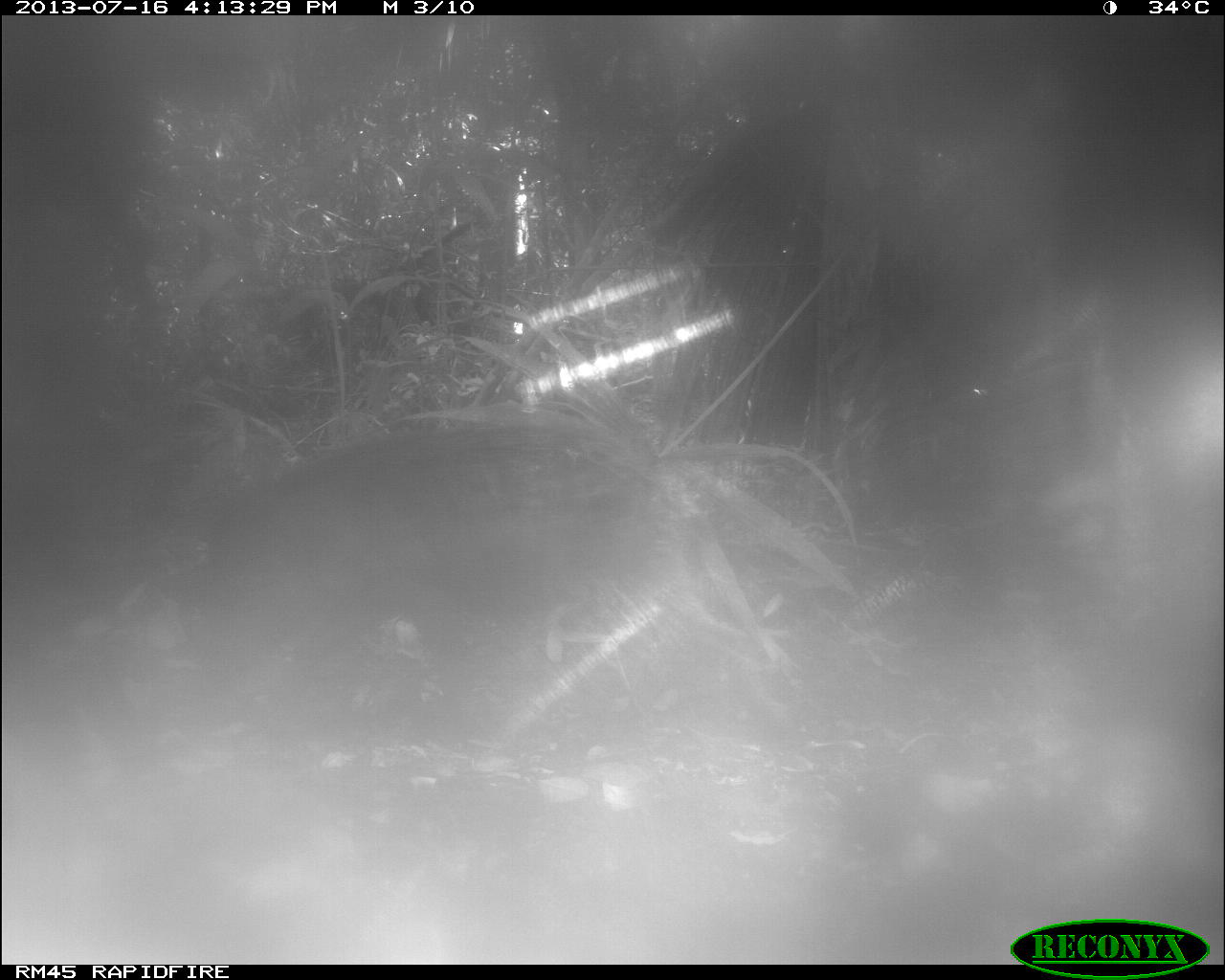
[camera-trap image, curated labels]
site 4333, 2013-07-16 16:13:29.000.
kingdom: Animalia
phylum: Chordata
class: Mammalia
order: Artiodactyla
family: Tayassuidae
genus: Tayassu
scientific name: Tayassu pecari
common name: white-lipped peccary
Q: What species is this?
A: Tayassu pecari (white-lipped peccary).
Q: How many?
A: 1.